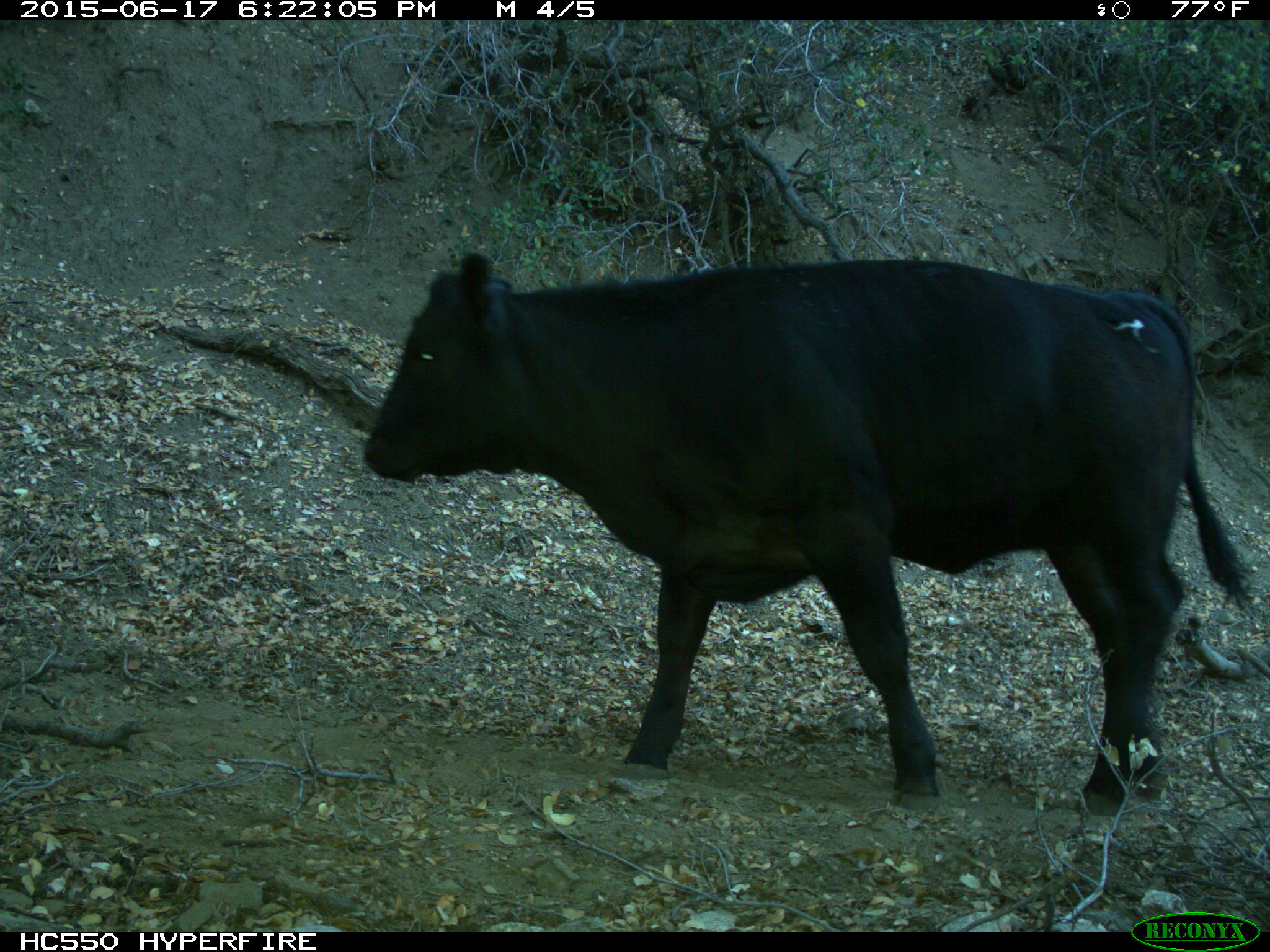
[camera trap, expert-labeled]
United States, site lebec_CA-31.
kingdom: Animalia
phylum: Chordata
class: Mammalia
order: Artiodactyla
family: Bovidae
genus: Bos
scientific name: Bos taurus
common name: domestic cow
Bos taurus (domestic cow).